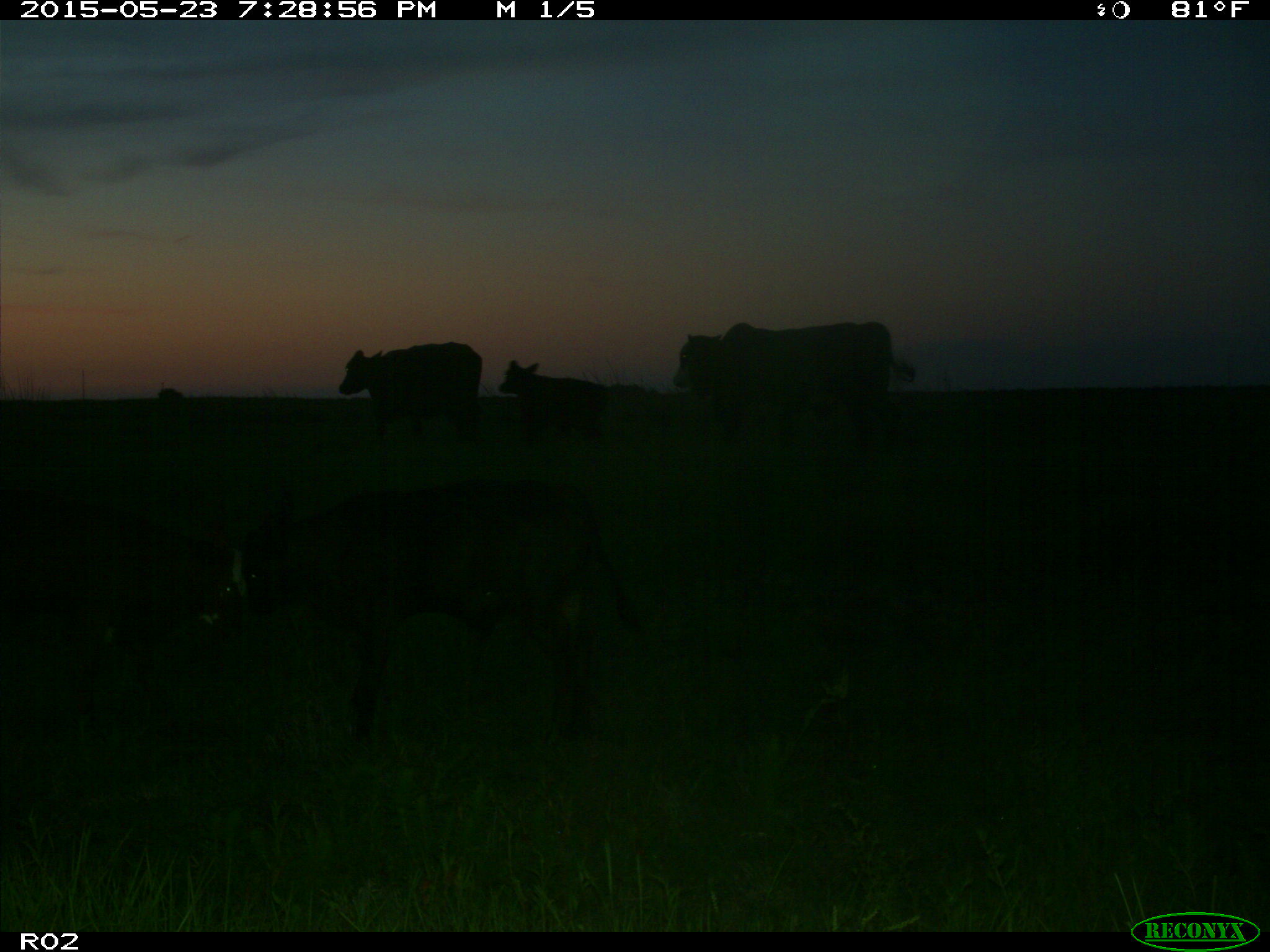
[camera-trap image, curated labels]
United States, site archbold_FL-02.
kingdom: Animalia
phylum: Chordata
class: Mammalia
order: Artiodactyla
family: Bovidae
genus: Bos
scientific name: Bos taurus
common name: domestic cow